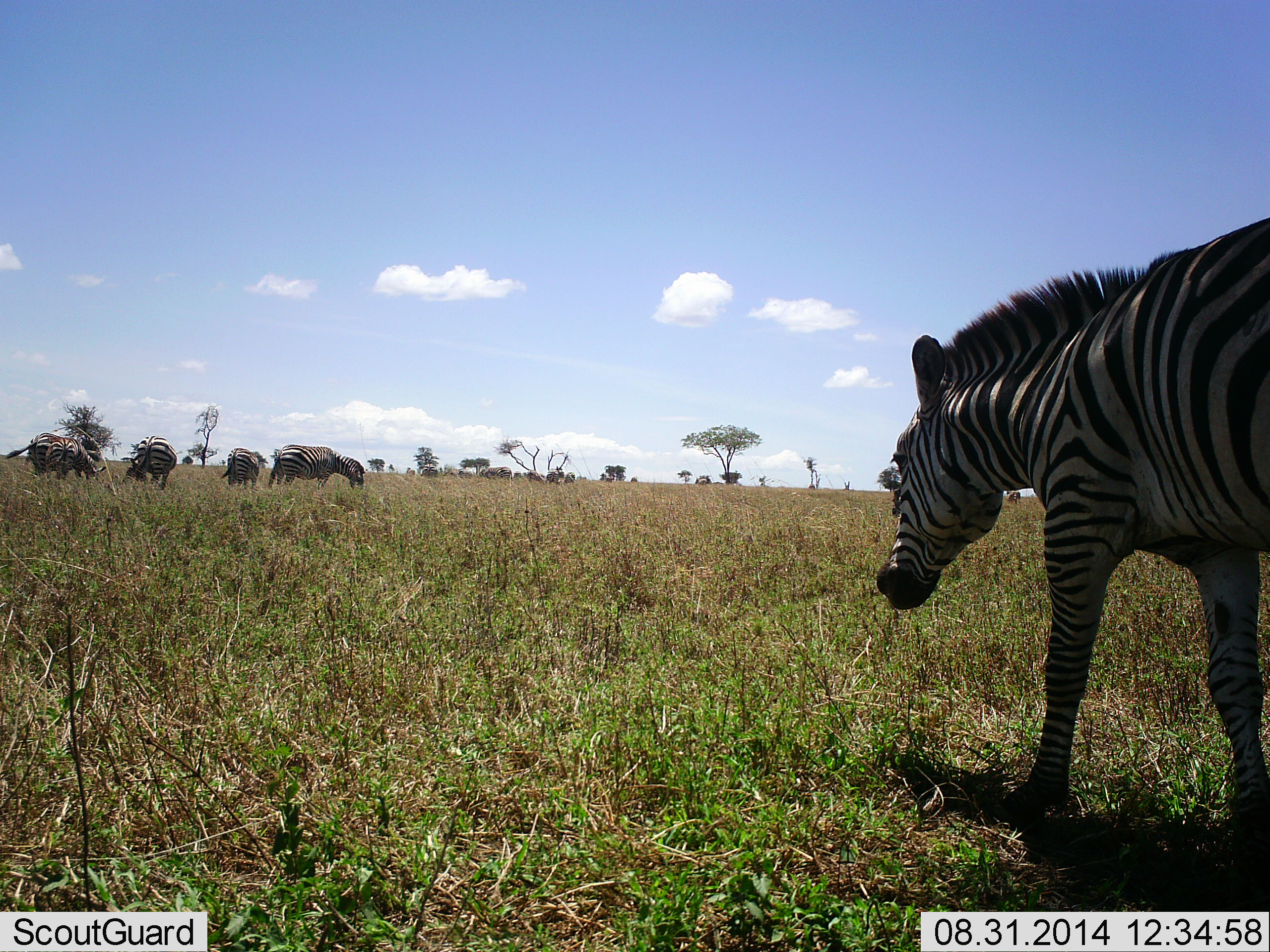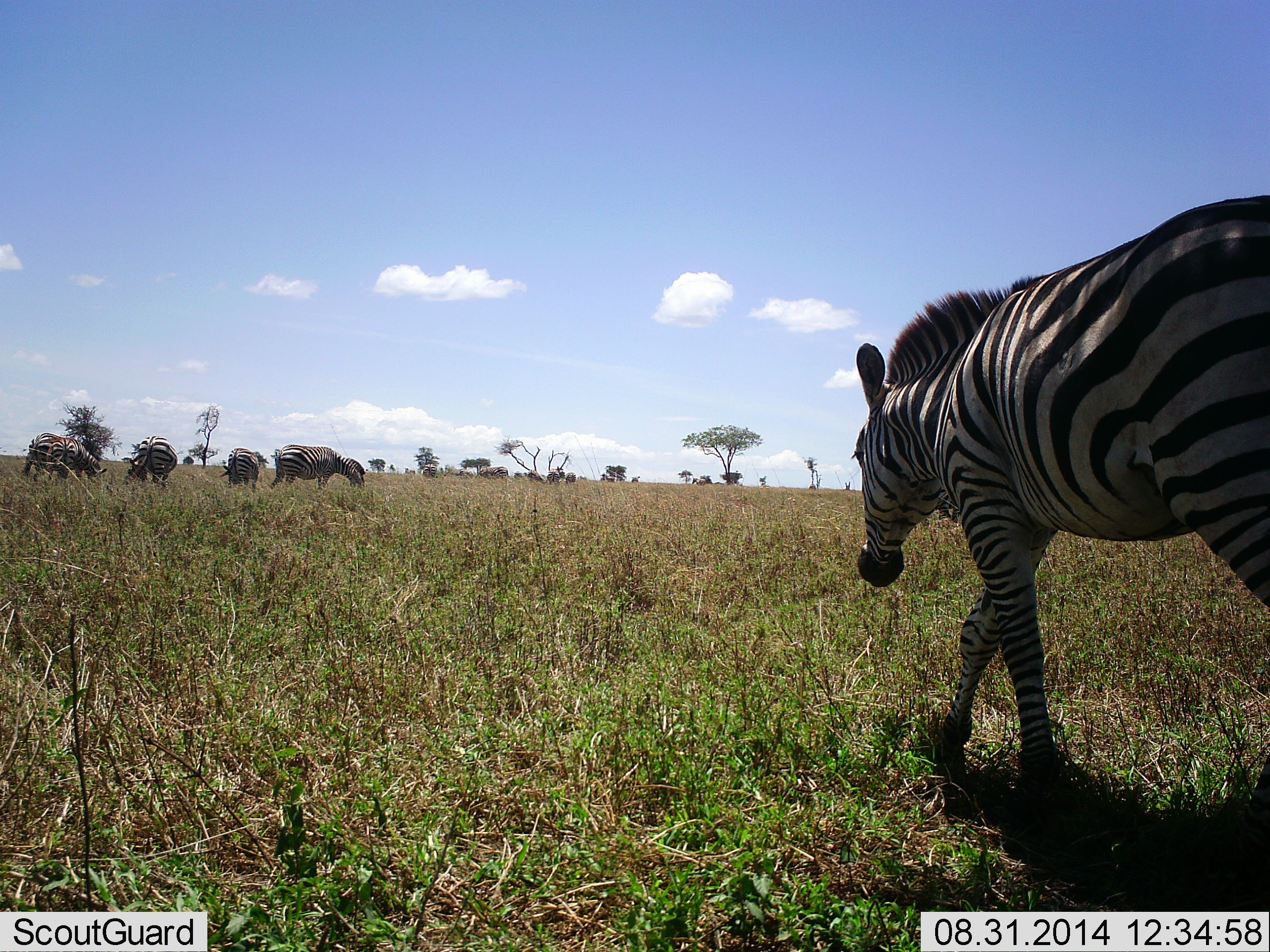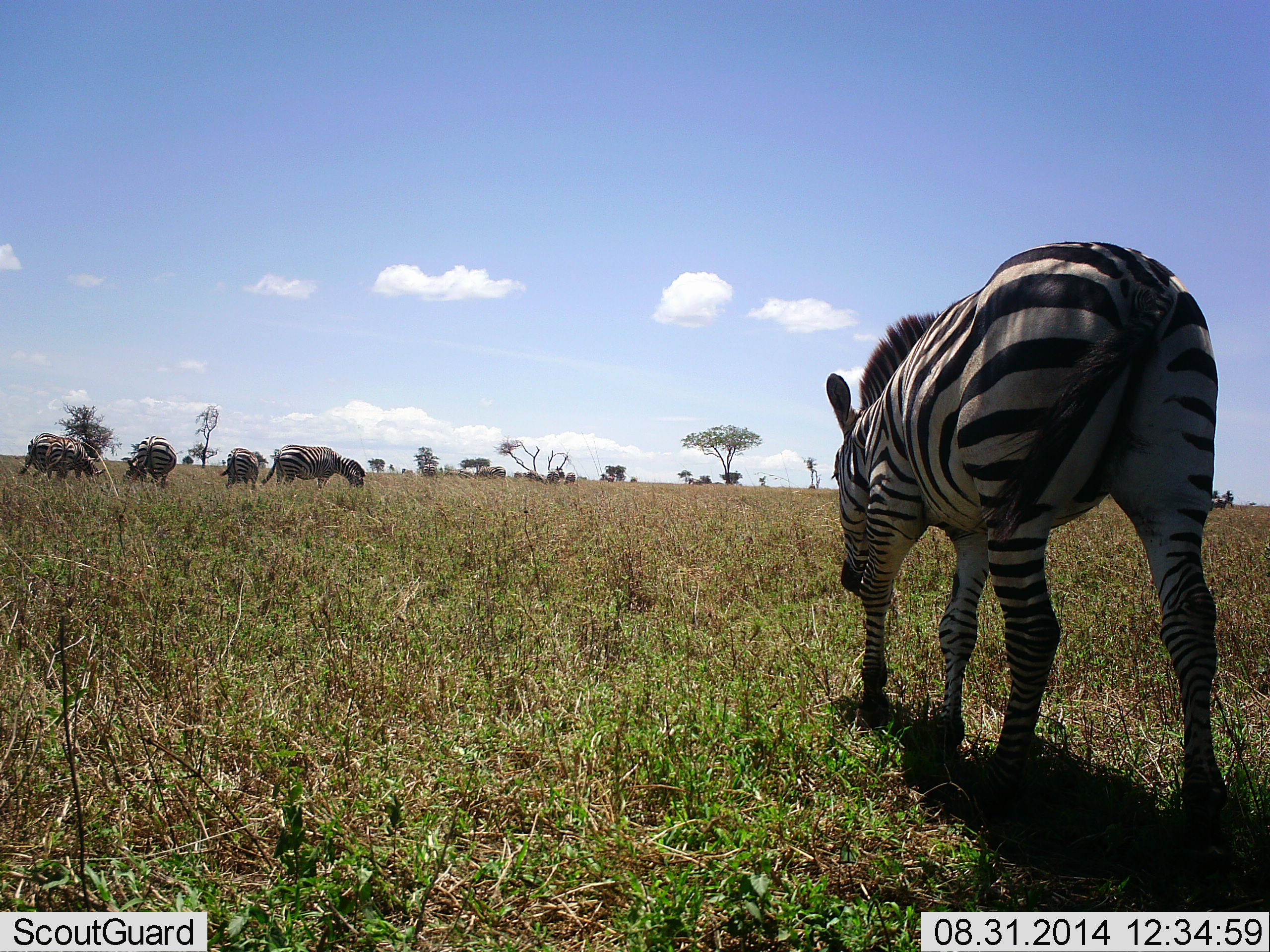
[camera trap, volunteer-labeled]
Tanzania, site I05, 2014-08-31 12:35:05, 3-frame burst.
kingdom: Animalia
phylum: Chordata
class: Mammalia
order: Perissodactyla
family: Equidae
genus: Equus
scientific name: Equus quagga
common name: plains zebra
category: zebra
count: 6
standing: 33%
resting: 0%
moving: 100%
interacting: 8%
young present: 8%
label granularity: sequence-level